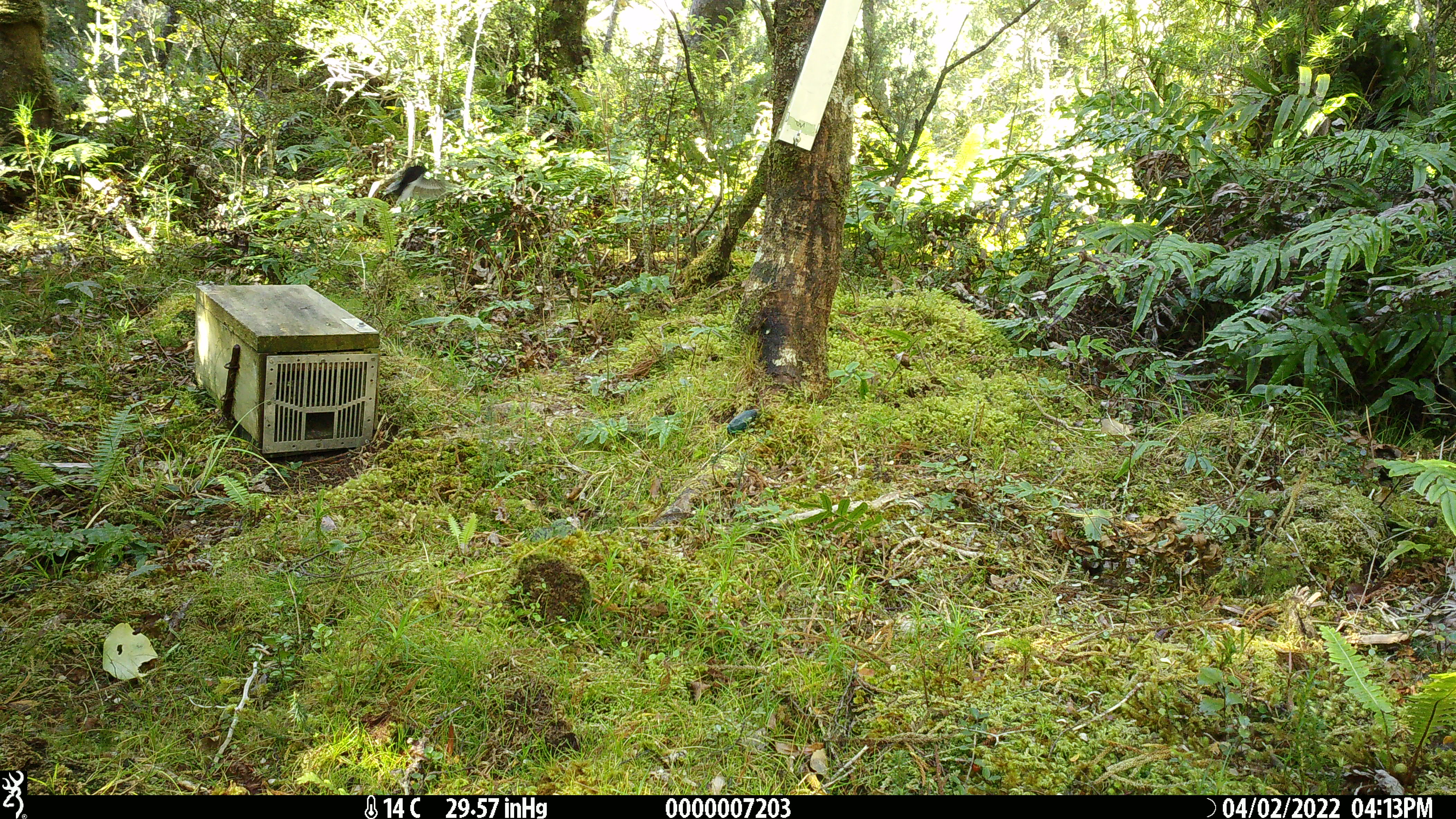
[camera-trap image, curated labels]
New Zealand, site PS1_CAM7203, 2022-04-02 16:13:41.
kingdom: Animalia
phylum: Chordata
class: Aves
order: Passeriformes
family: Petroicidae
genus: Petroica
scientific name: Petroica macrocephala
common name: tomtit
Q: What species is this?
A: Tomtit (Petroica macrocephala).